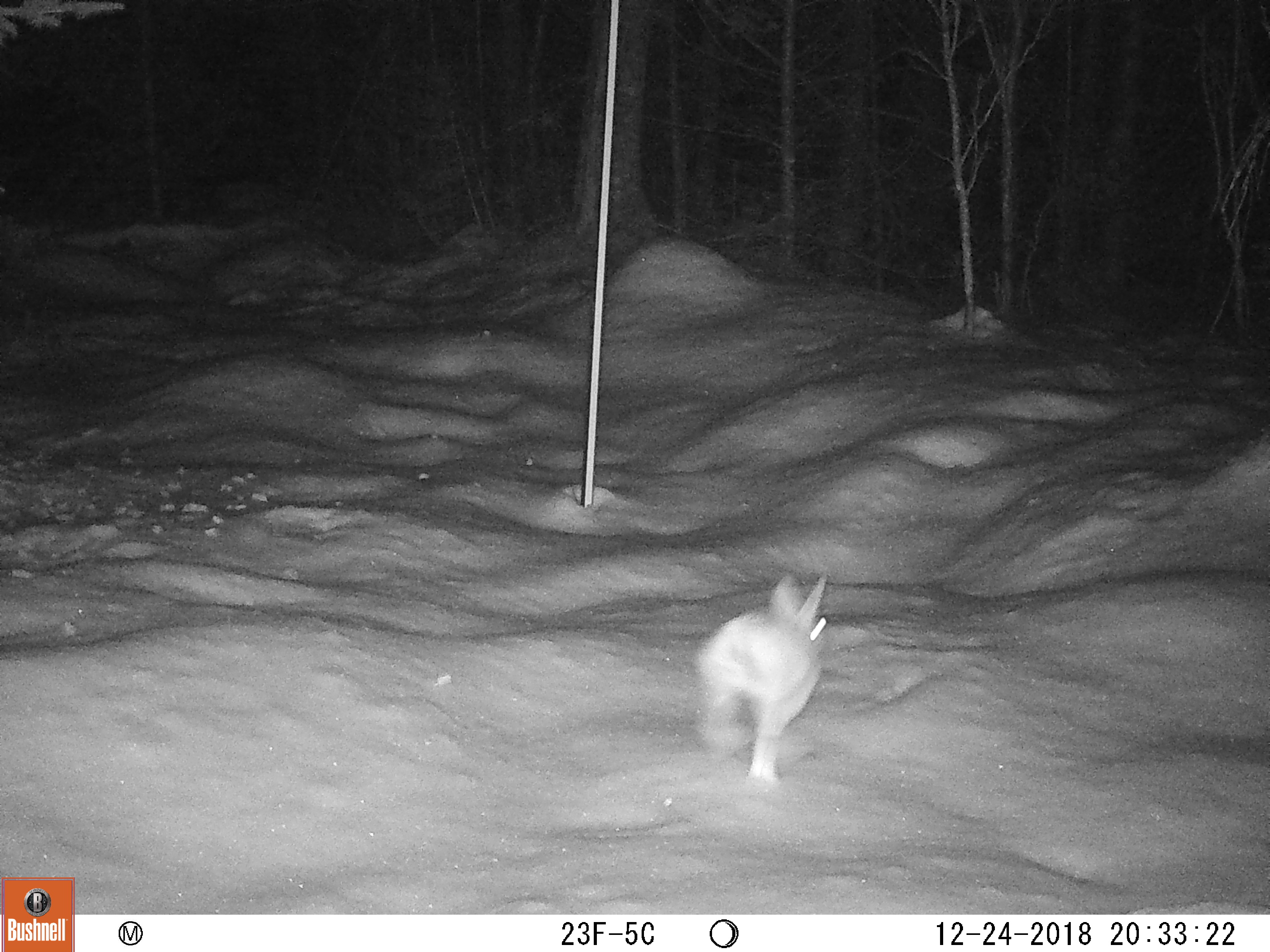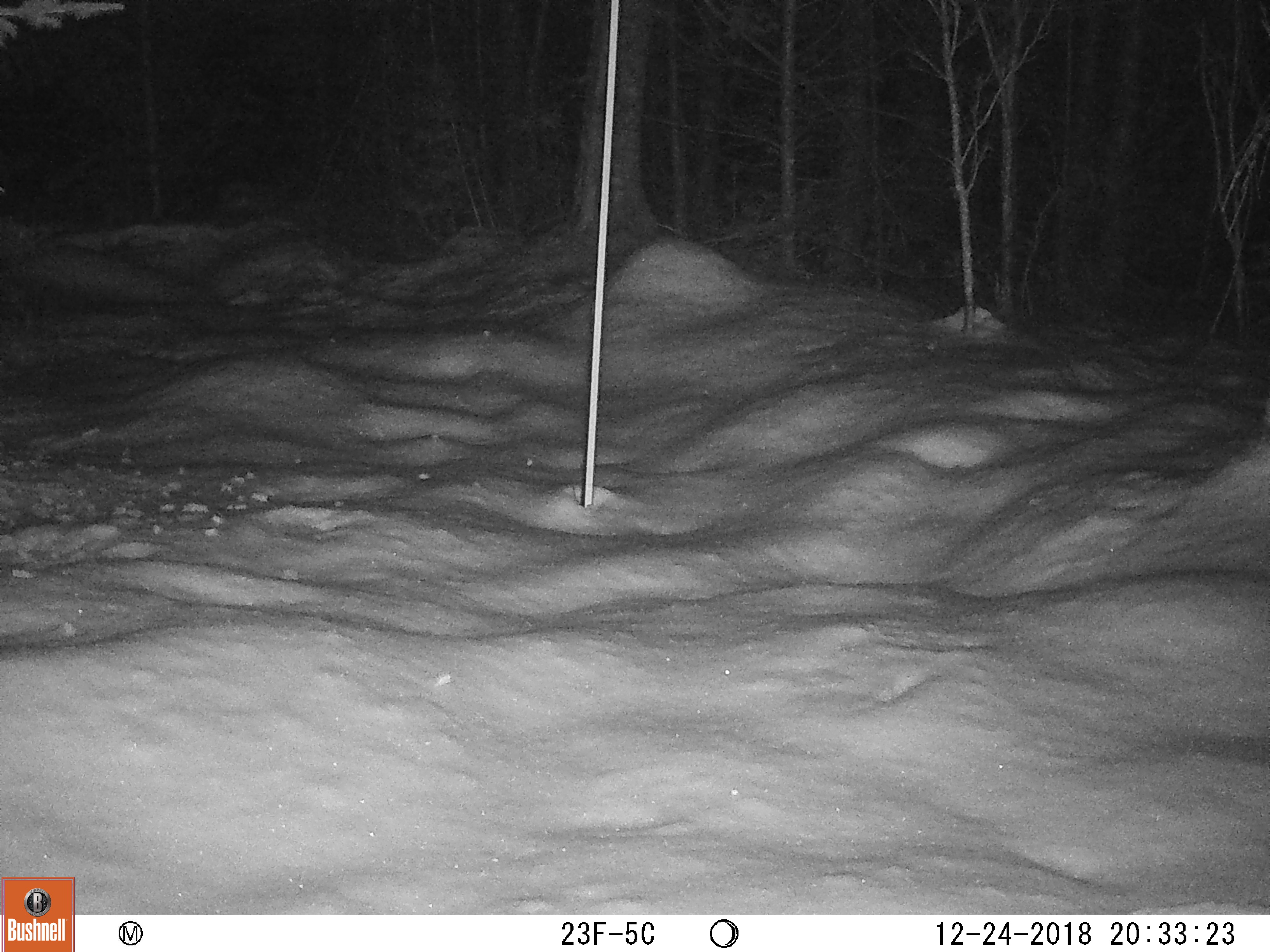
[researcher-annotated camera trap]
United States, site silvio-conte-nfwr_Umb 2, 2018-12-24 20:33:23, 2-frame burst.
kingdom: Animalia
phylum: Chordata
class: Mammalia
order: Lagomorpha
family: Leporidae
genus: Lepus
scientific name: Lepus americanus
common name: snowshoe hare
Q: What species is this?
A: Snowshoe hare (Lepus americanus).